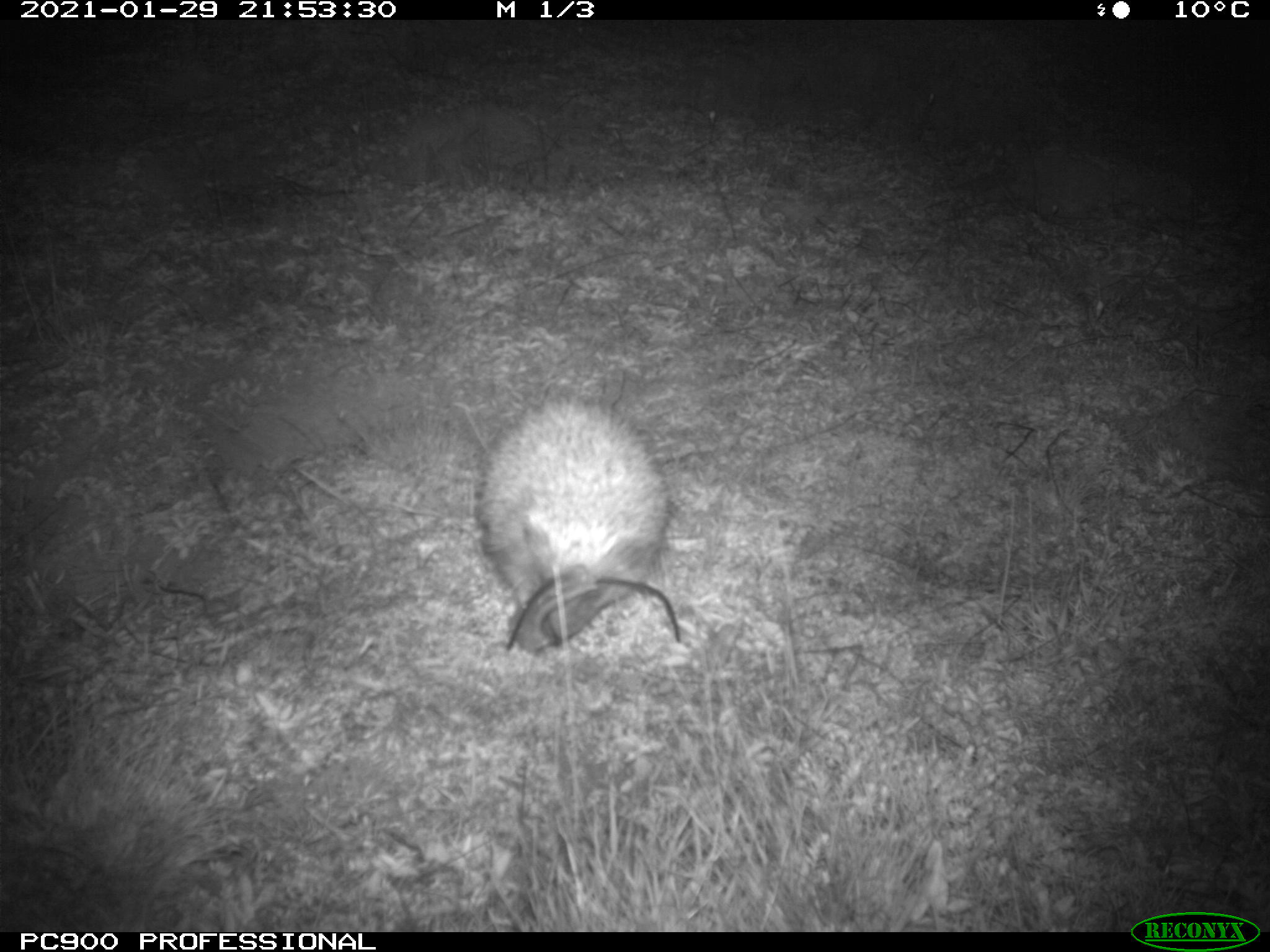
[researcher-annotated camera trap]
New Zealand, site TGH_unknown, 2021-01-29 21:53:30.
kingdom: Animalia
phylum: Chordata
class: Mammalia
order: Eulipotyphla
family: Erinaceidae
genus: Erinaceus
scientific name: Erinaceus europaeus europaeus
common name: european hedgehog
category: hedgehog